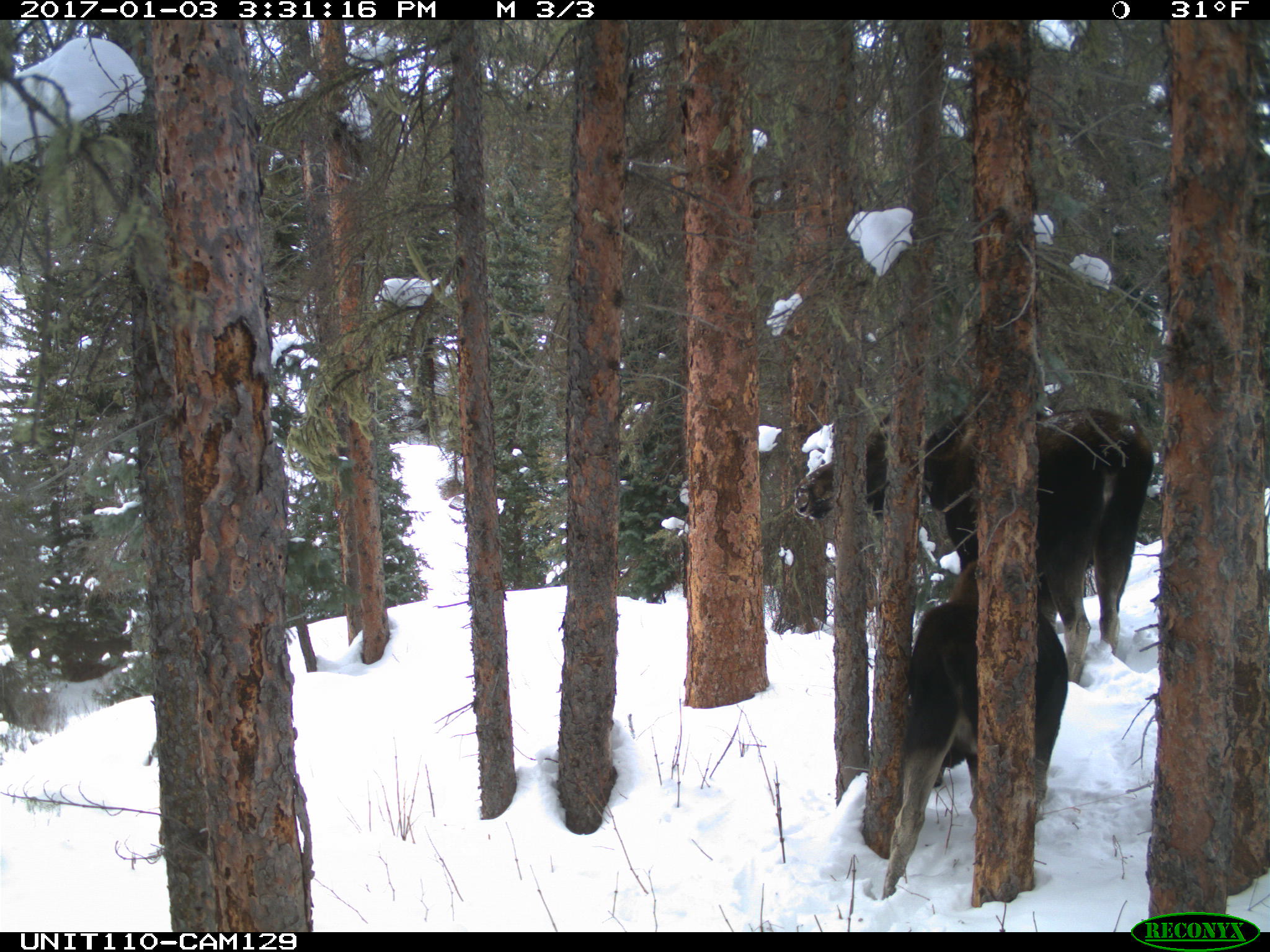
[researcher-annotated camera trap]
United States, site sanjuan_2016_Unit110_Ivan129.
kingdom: Animalia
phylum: Chordata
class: Mammalia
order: Artiodactyla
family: Cervidae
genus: Alces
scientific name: Alces alces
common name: moose